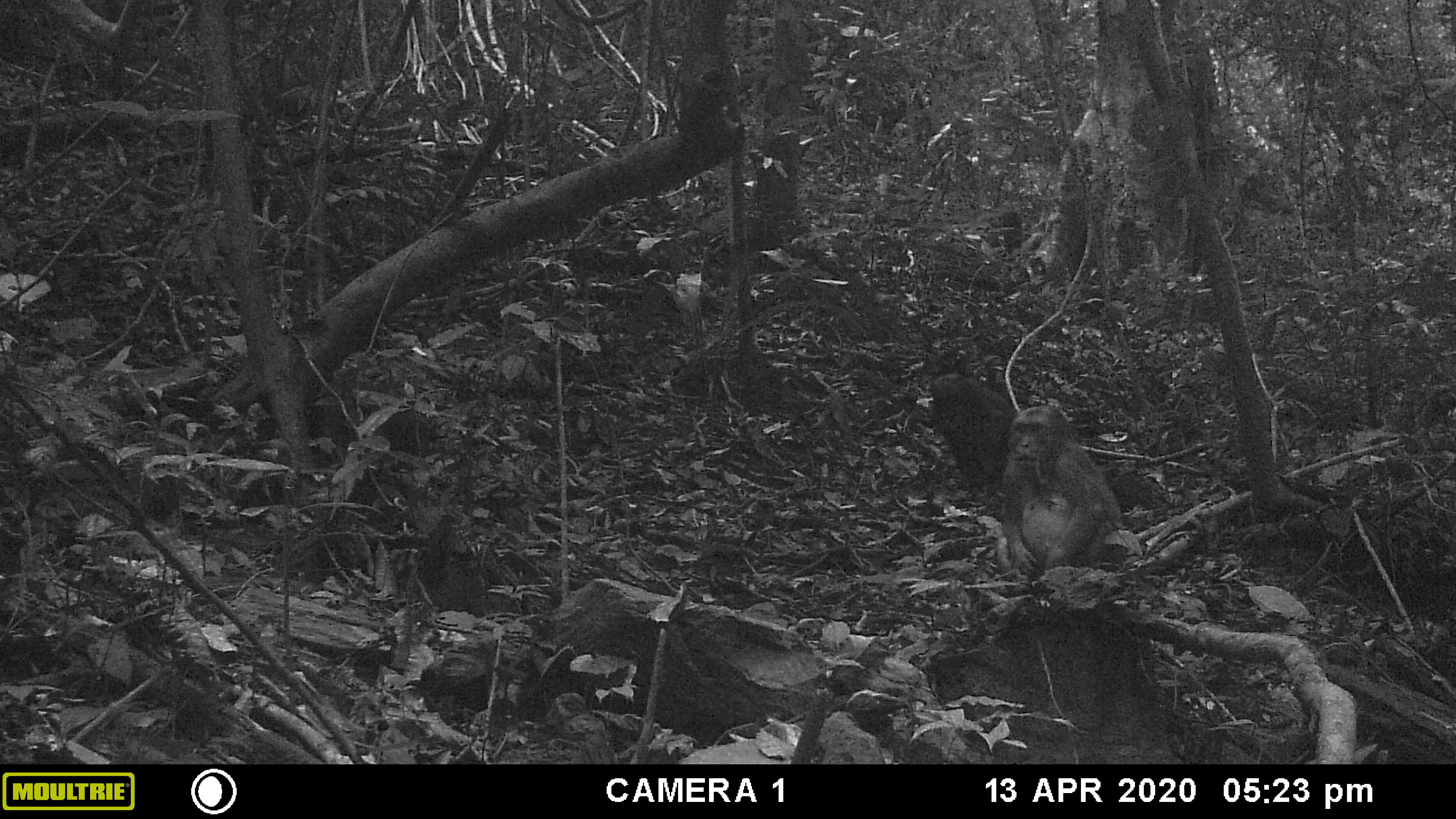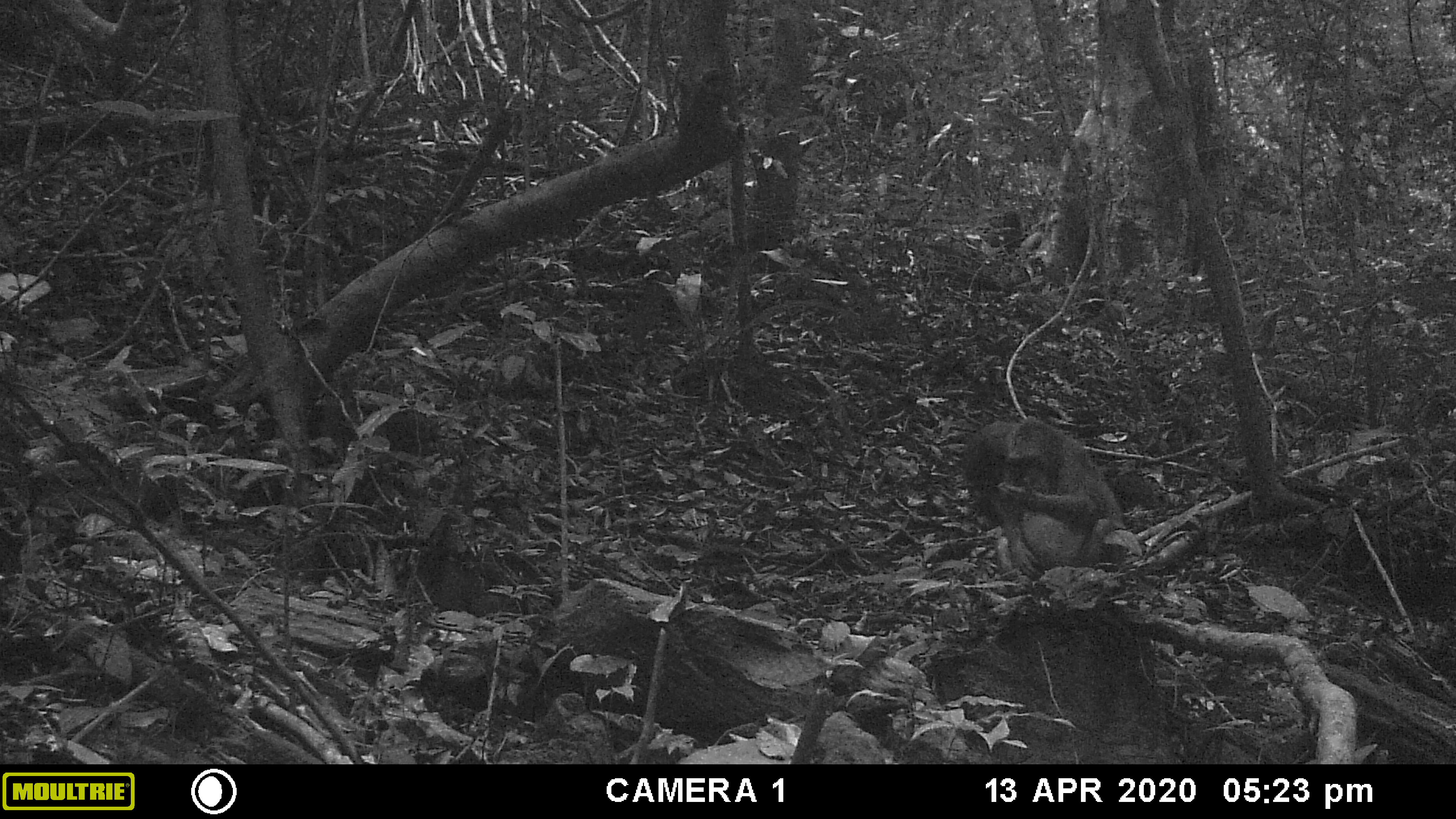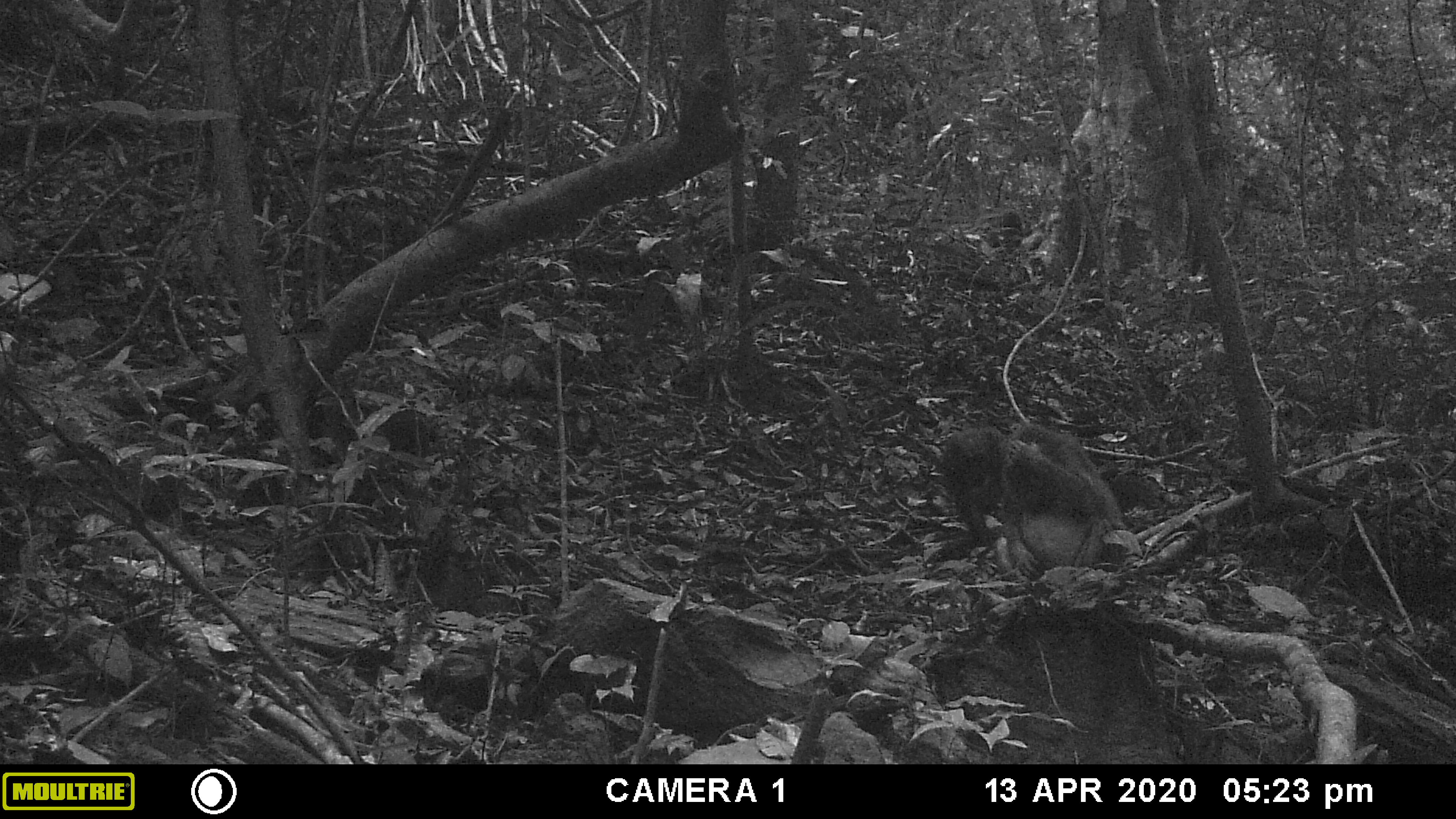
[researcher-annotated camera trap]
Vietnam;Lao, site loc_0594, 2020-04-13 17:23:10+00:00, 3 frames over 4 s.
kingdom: Animalia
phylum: Chordata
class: Mammalia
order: Primates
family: Cercopithecidae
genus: Macaca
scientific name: Macaca arctoides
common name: stump-tailed macaque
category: stump tailed macaque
Stump tailed macaque (stump-tailed macaque) (Macaca arctoides). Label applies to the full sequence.